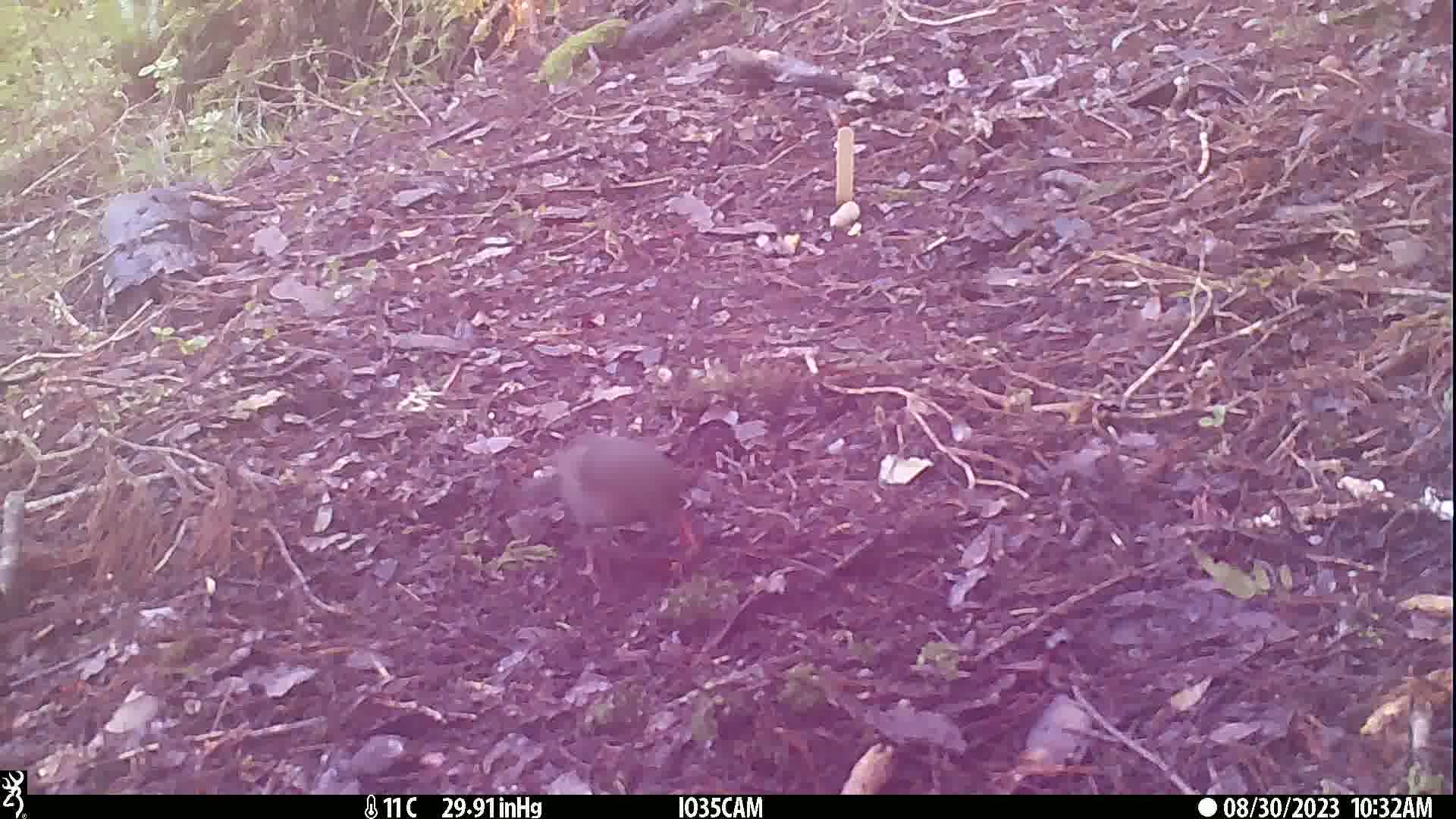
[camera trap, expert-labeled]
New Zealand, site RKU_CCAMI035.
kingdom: Animalia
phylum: Chordata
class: Aves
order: Passeriformes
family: Turdidae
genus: Turdus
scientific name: Turdus merula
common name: eurasian blackbird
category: blackbird